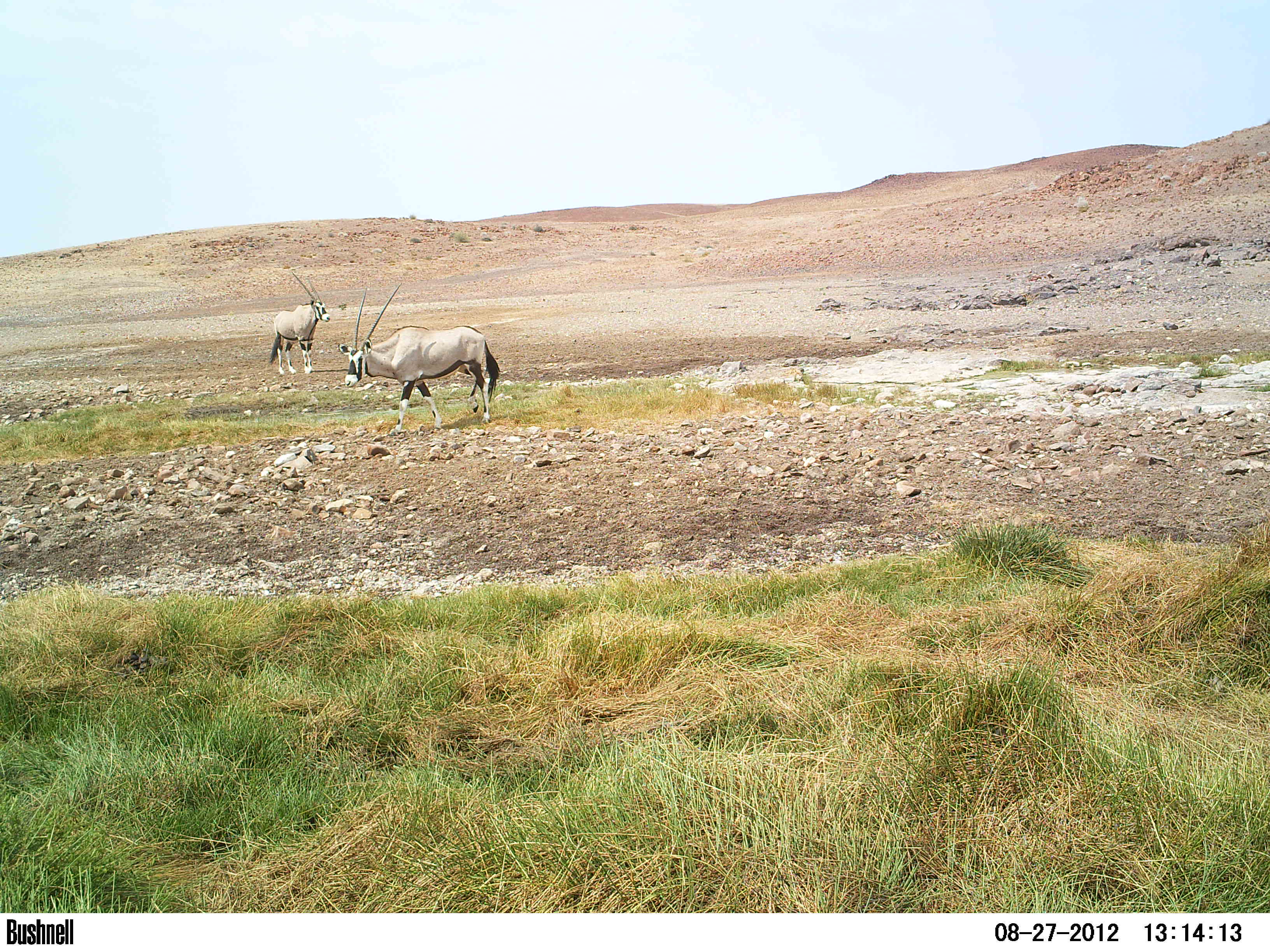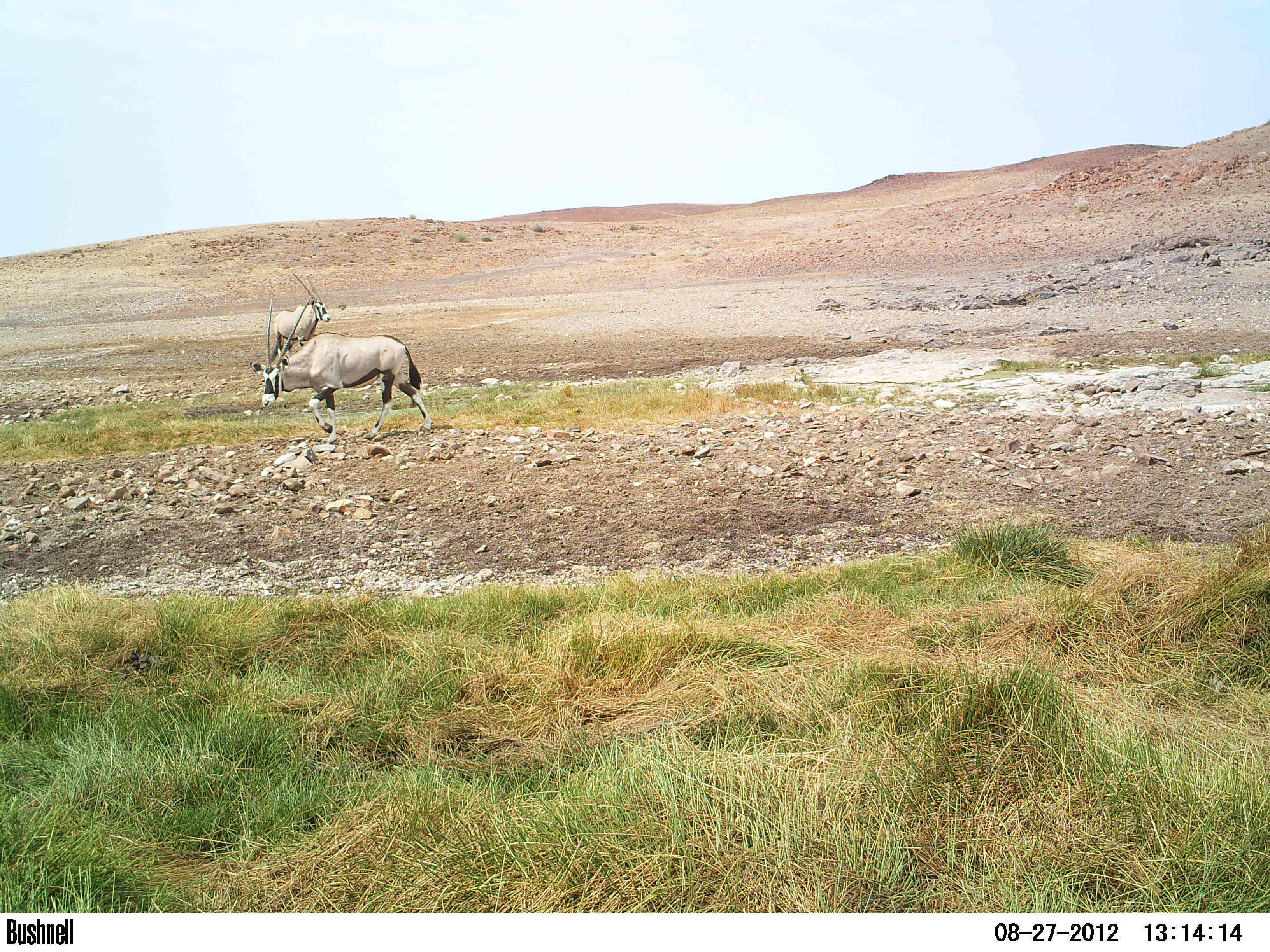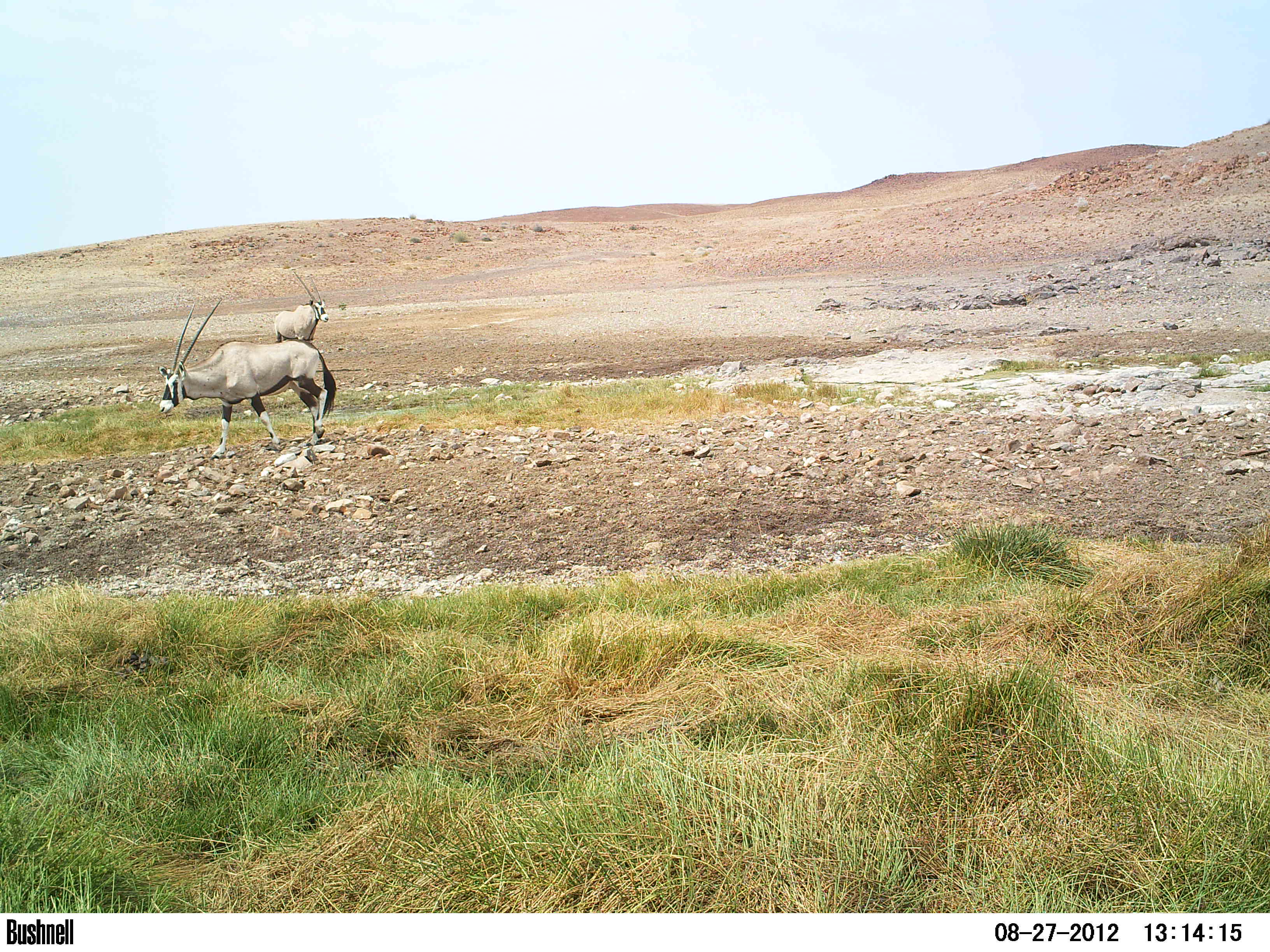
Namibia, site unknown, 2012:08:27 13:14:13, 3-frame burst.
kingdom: Animalia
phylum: Chordata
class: Mammalia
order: Artiodactyla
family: Bovidae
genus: Oryx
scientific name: Oryx gazella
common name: gemsbok